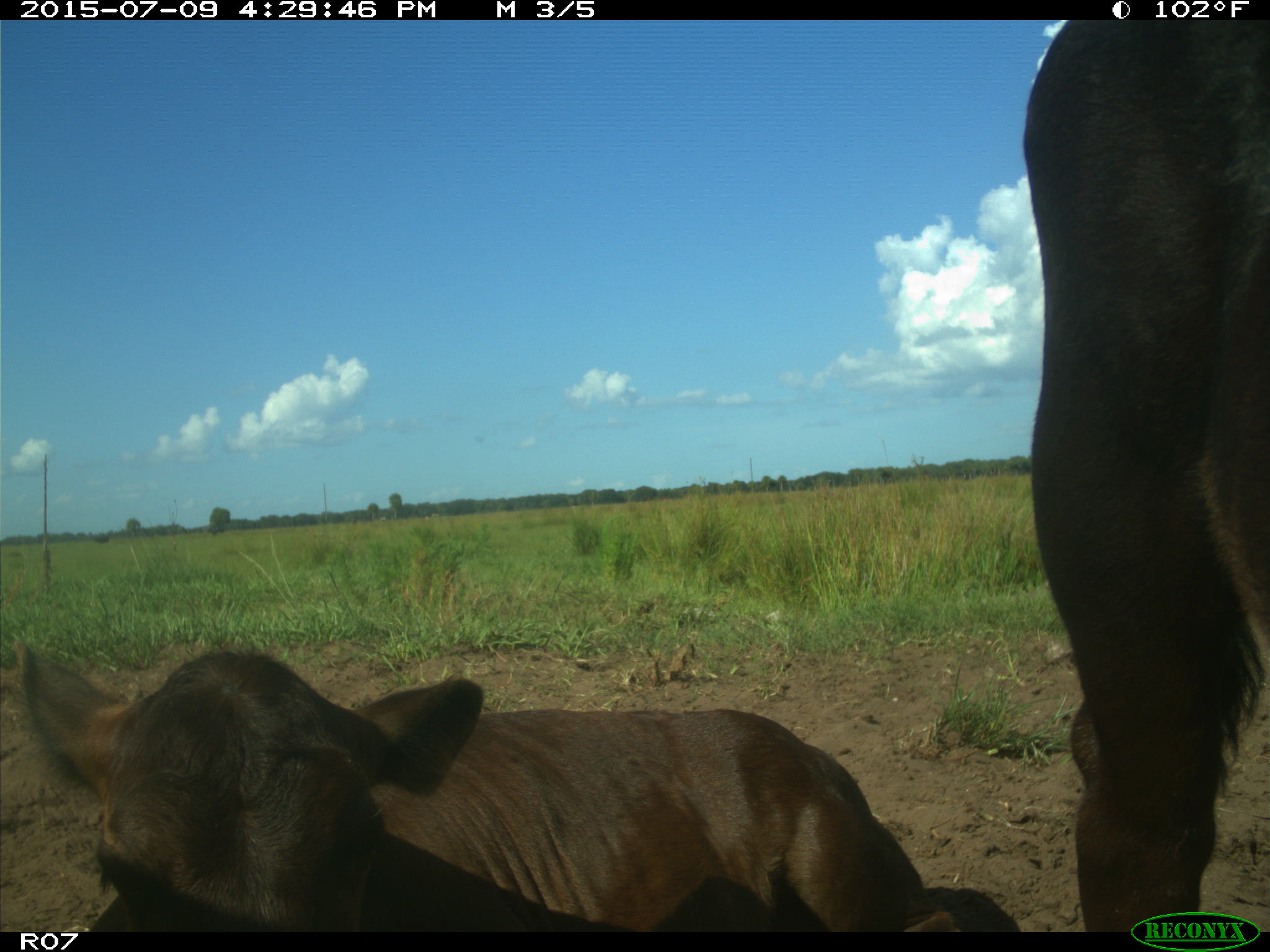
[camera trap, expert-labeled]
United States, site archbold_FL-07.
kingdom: Animalia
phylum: Chordata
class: Mammalia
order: Artiodactyla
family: Bovidae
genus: Bos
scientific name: Bos taurus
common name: domestic cow